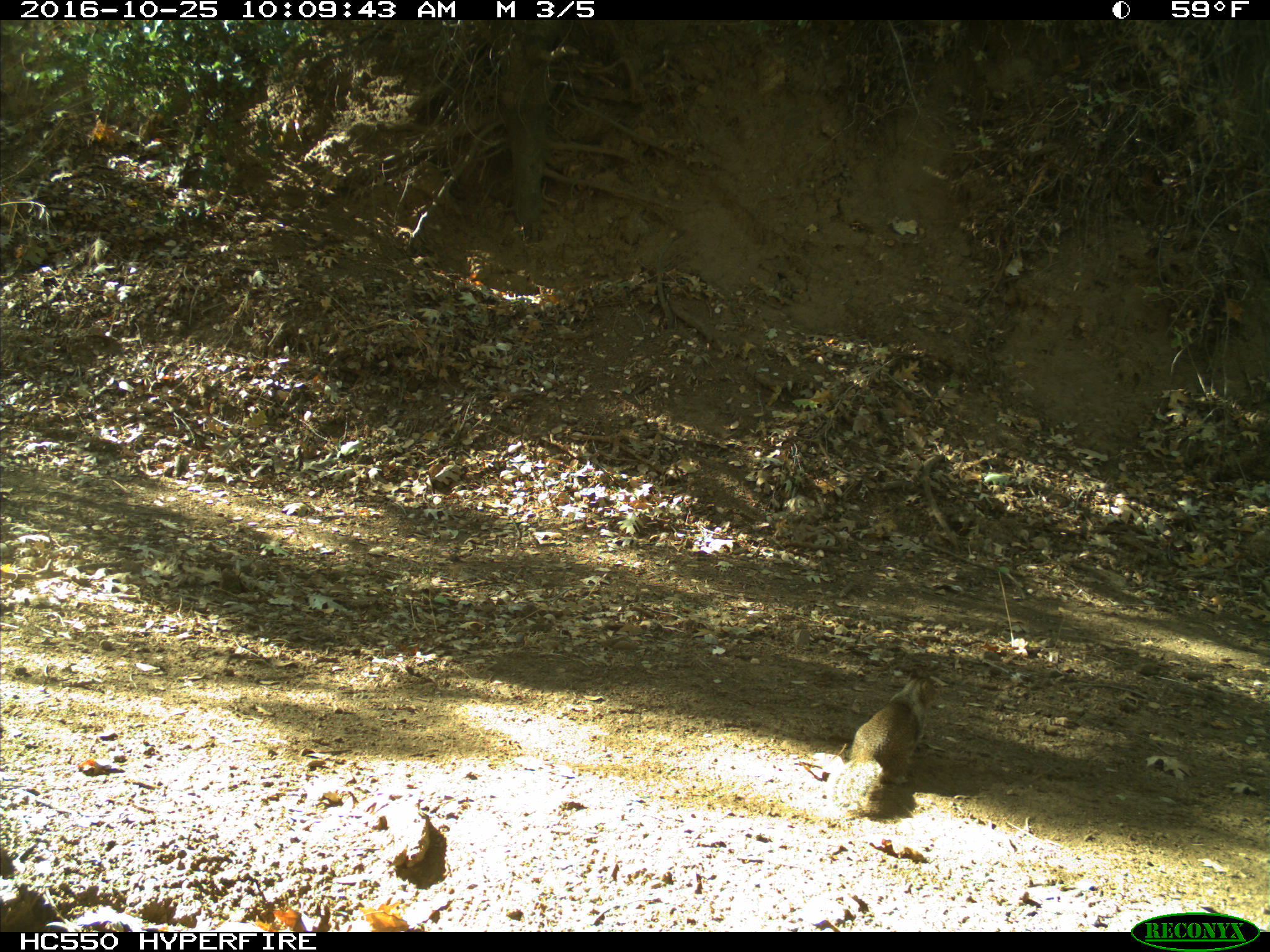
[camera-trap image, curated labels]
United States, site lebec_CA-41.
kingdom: Animalia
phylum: Chordata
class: Mammalia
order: Rodentia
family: Sciuridae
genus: Otospermophilus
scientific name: Otospermophilus beecheyi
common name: california ground squirrel